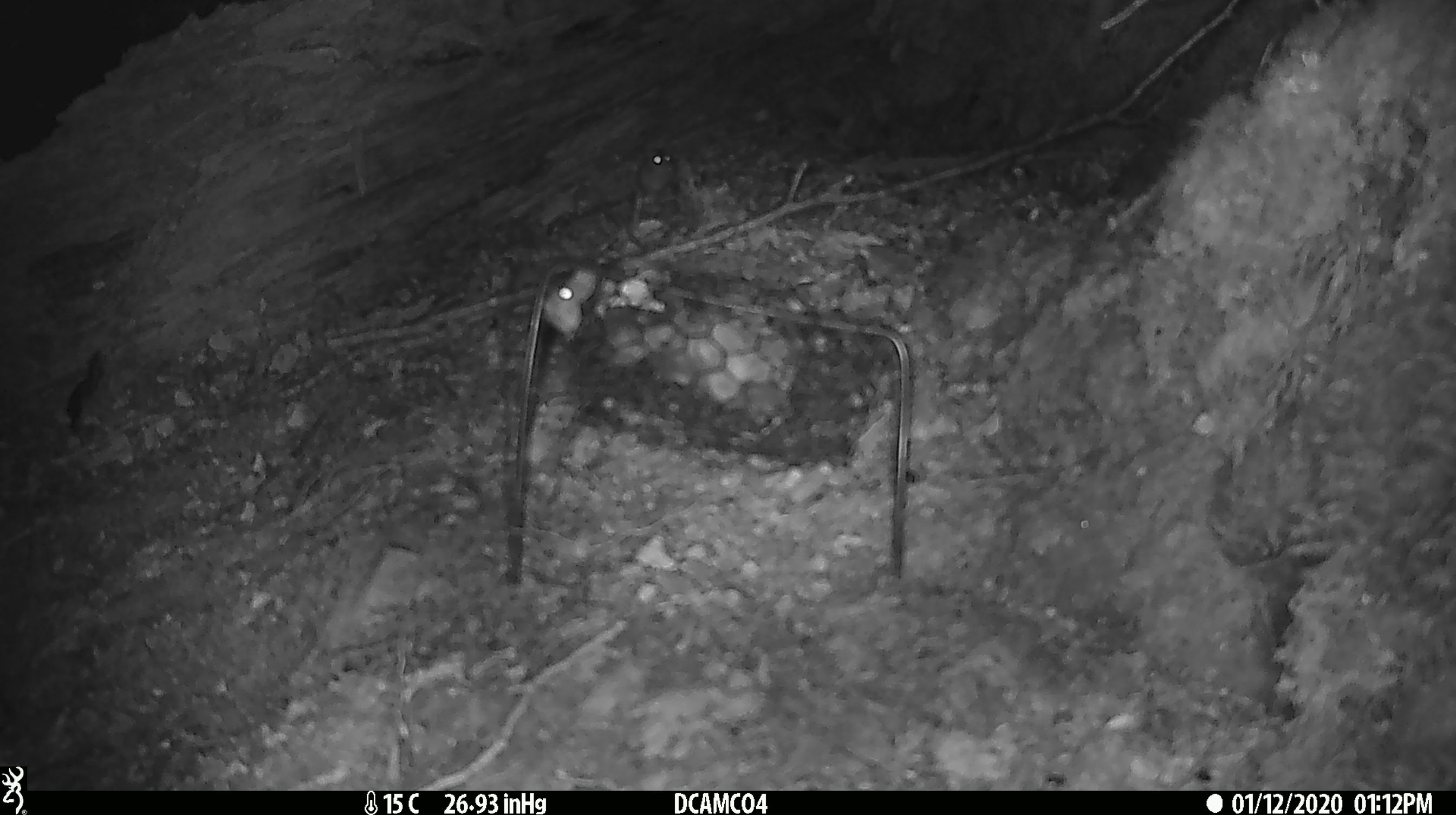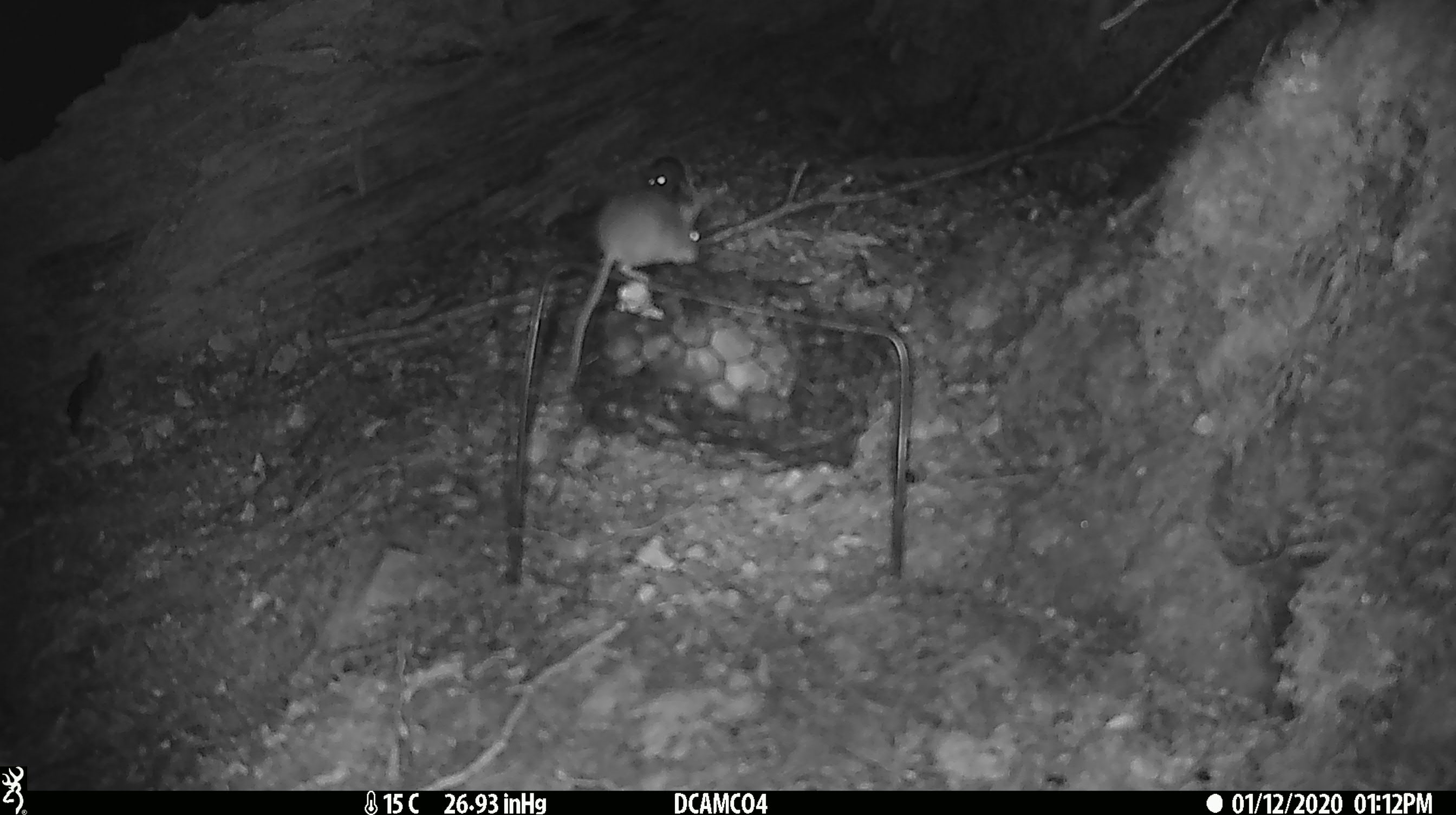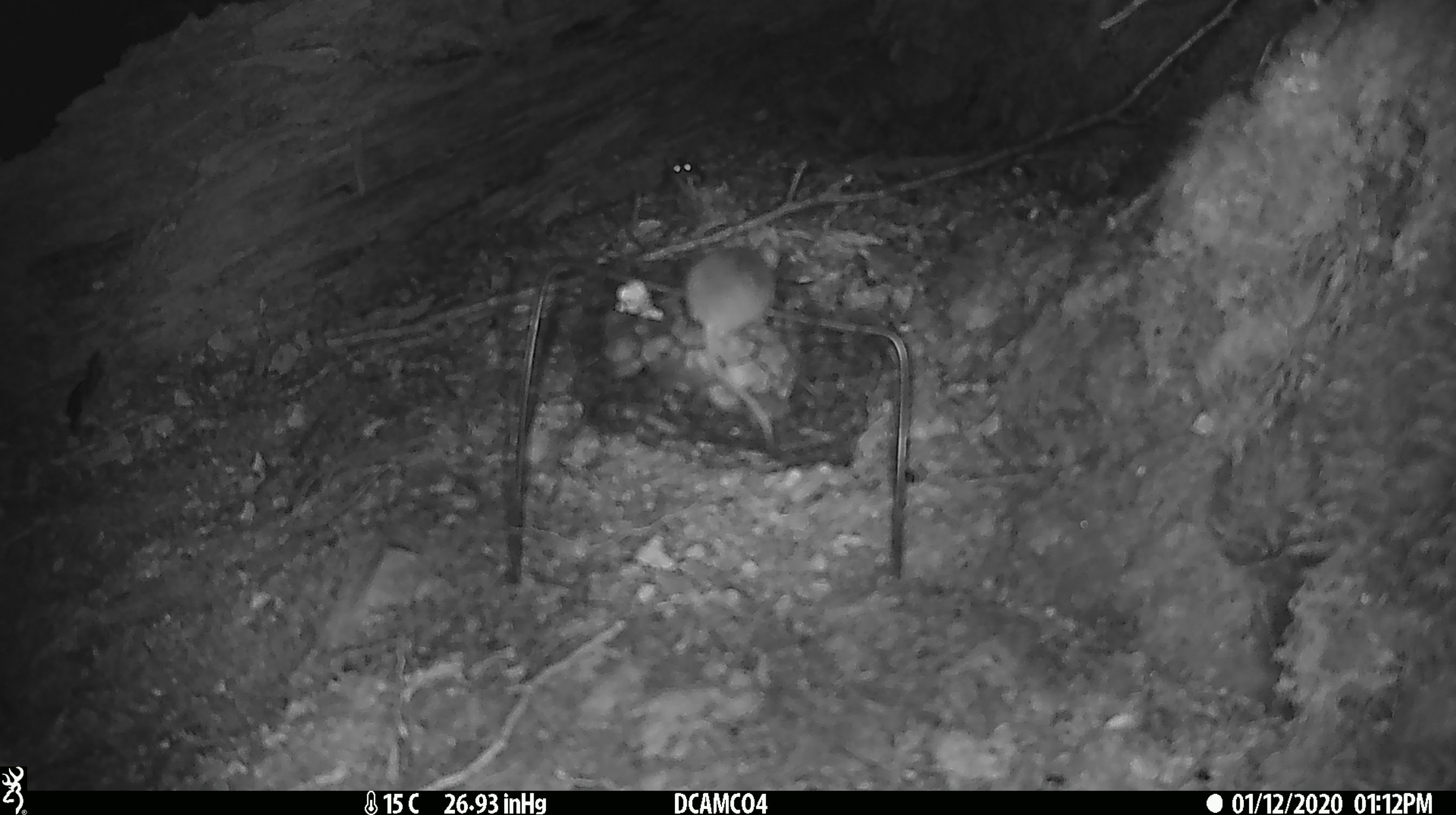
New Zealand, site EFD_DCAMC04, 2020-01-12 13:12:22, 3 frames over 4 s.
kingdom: Animalia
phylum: Chordata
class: Mammalia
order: Rodentia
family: Muridae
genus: Mus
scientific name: Mus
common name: mouse